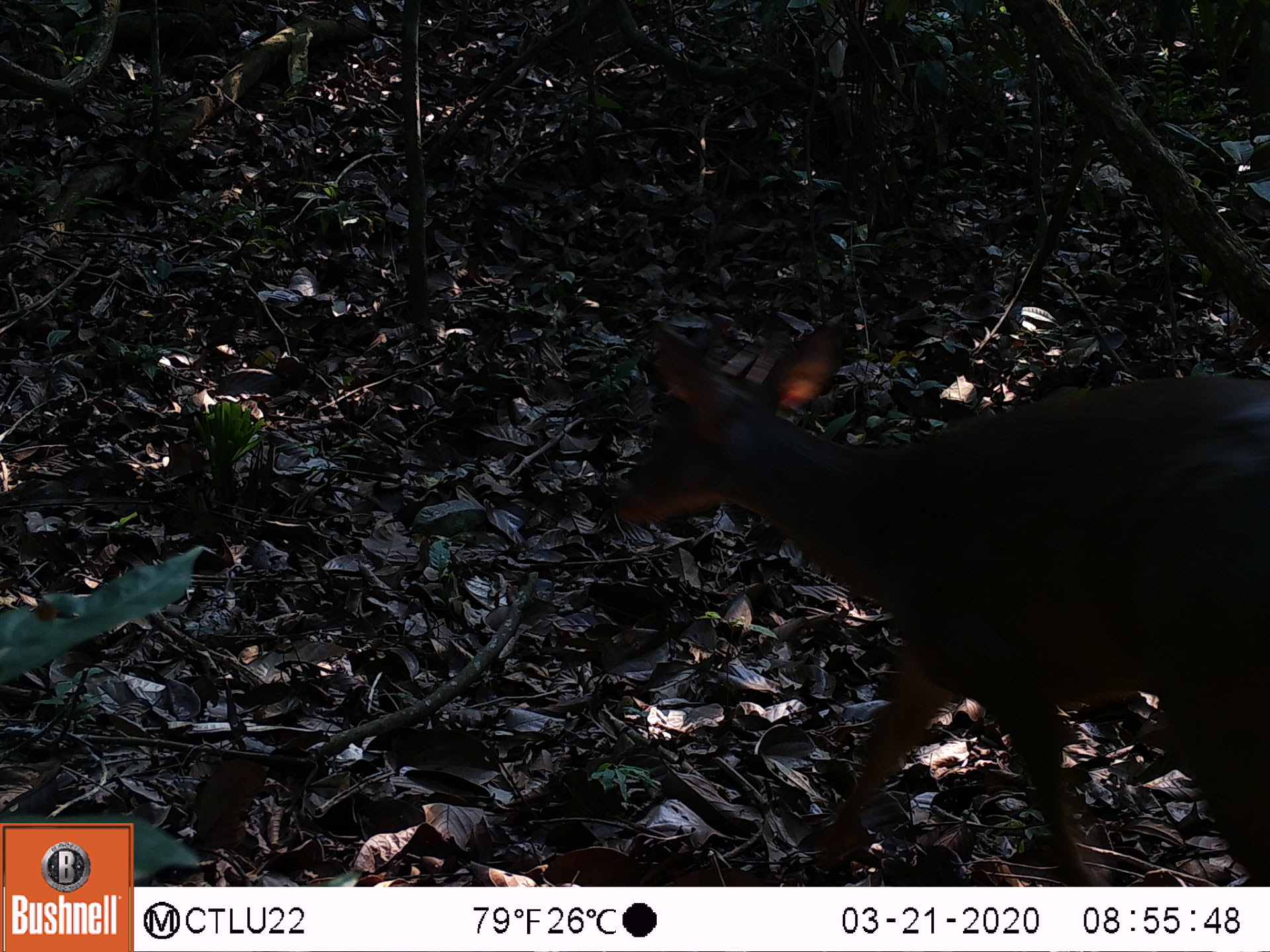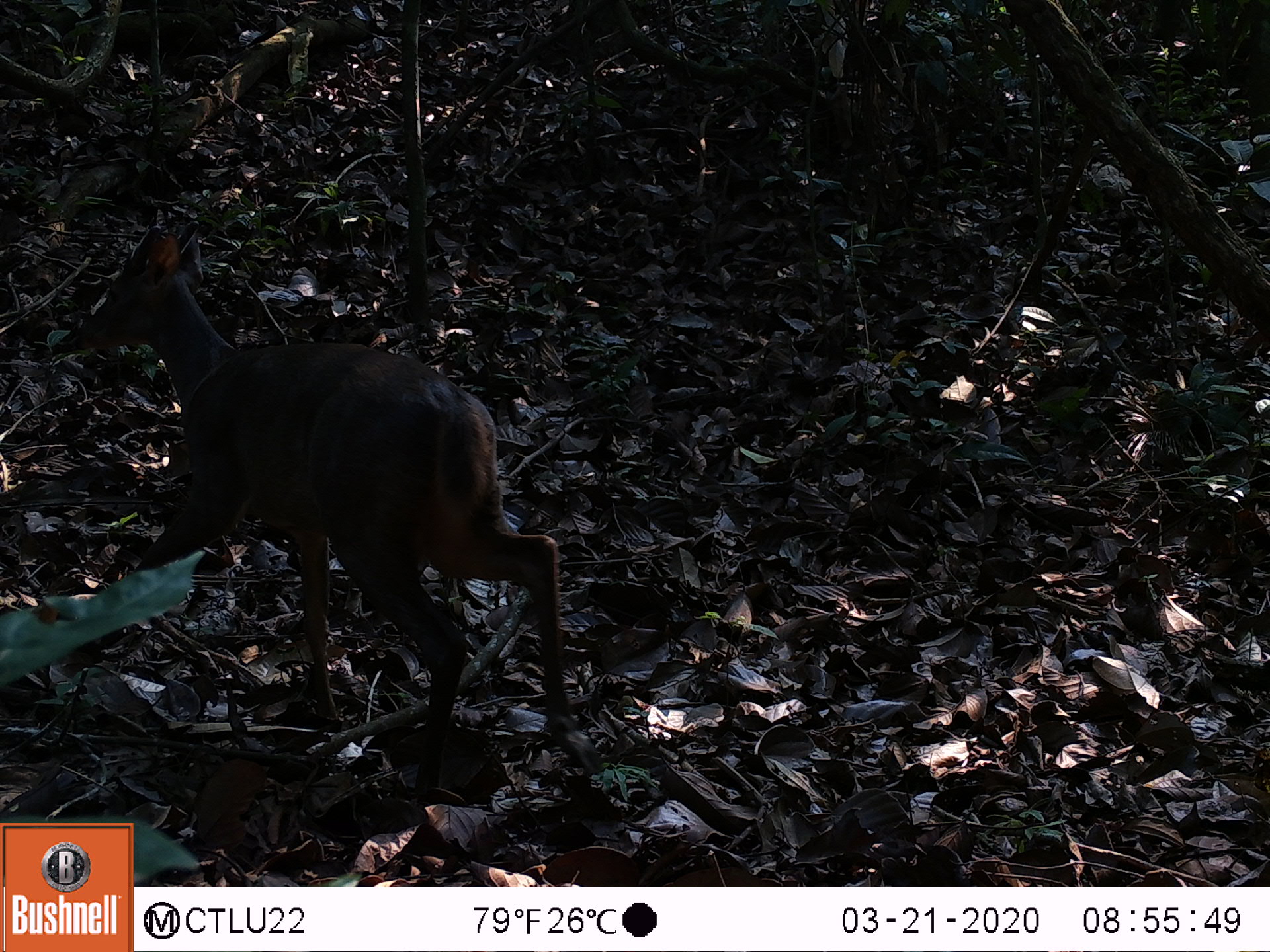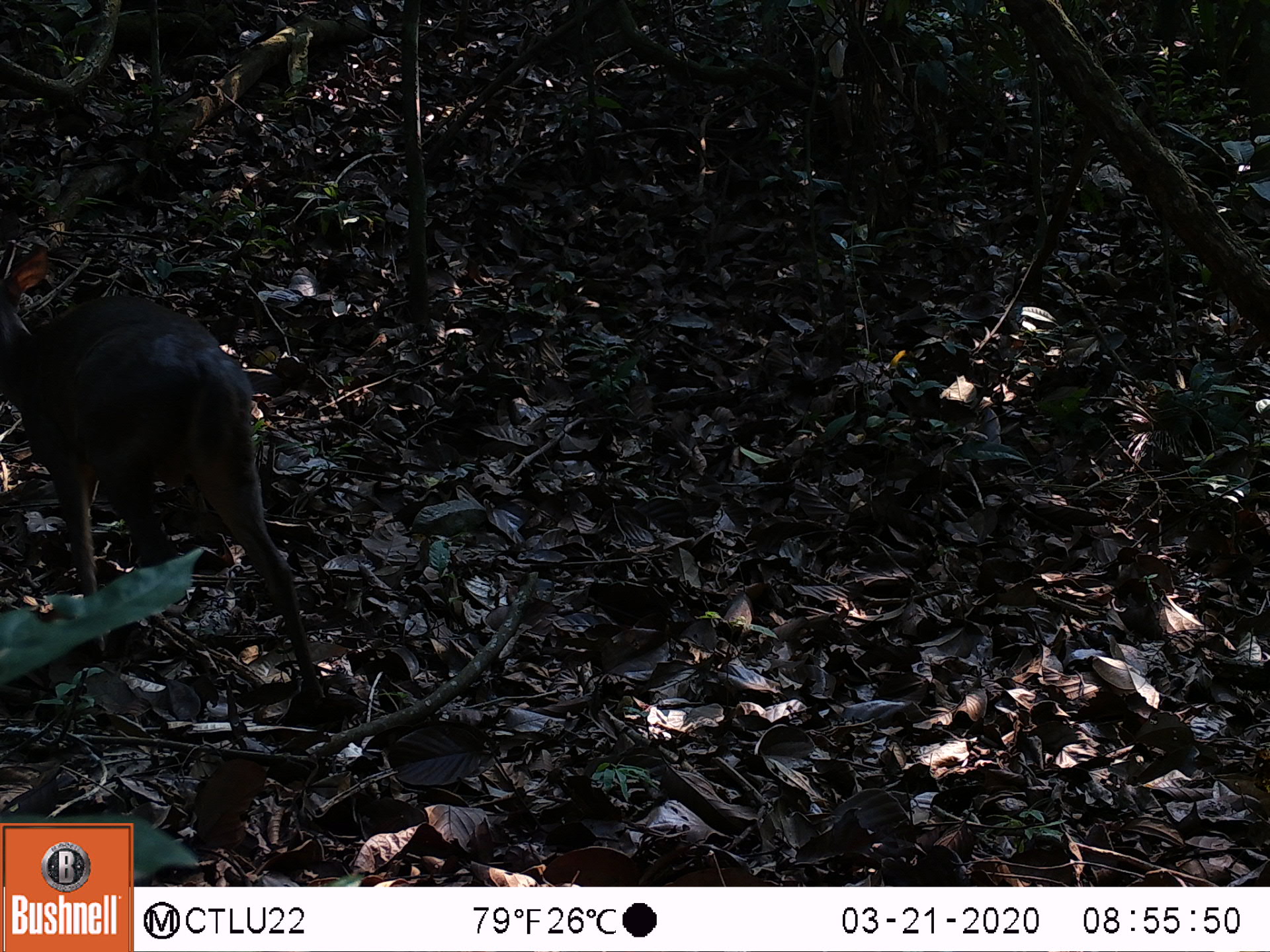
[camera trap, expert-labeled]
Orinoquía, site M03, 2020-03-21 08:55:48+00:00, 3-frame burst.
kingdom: Animalia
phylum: Chordata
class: Mammalia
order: Artiodactyla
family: Cervidae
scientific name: Cervidae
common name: deer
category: unknown cervid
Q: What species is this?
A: Unknown cervid (deer) (Cervidae).